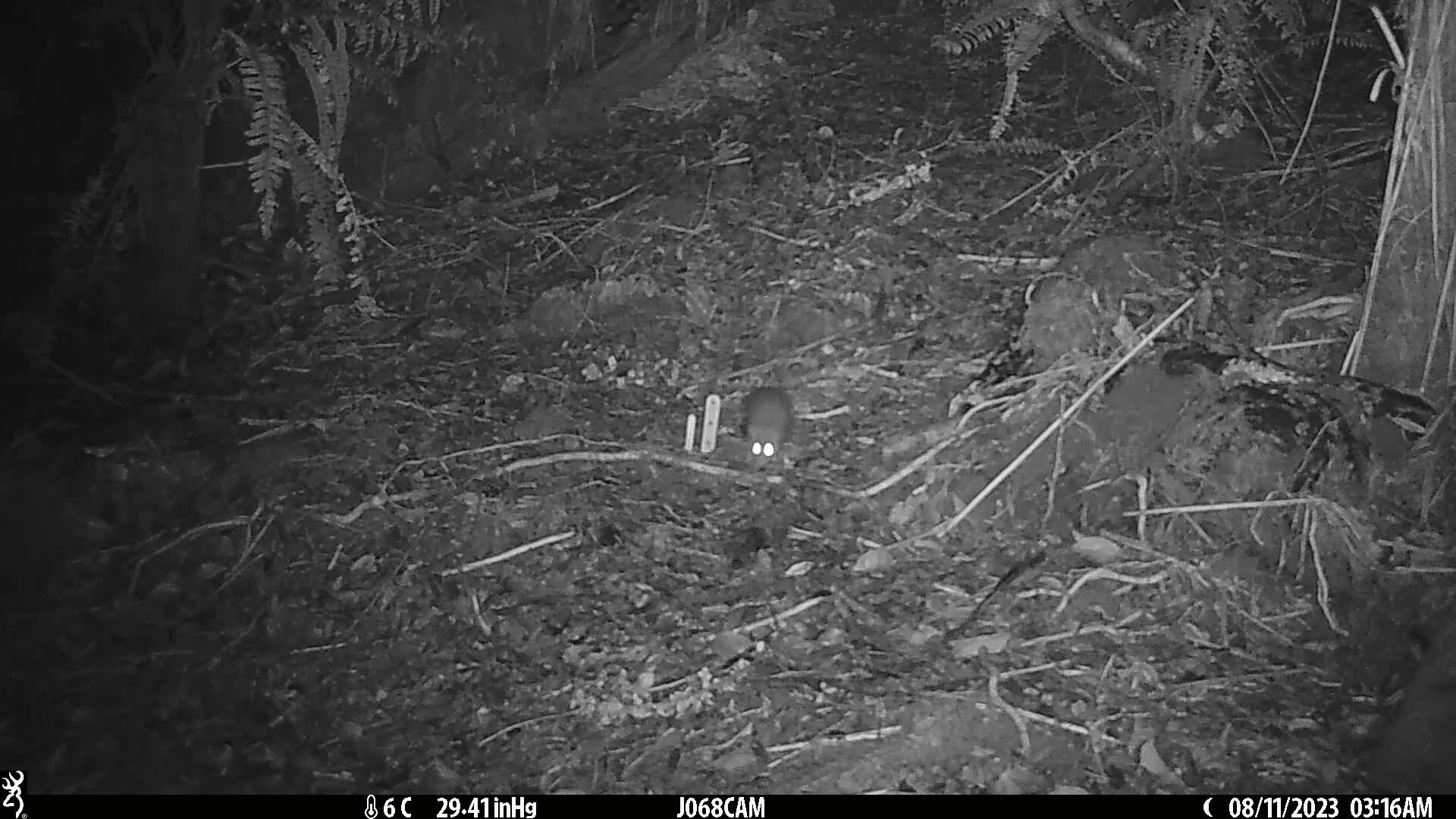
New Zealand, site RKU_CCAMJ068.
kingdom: Animalia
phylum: Chordata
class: Mammalia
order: Rodentia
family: Muridae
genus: Rattus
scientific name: Rattus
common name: rat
Rat (Rattus).